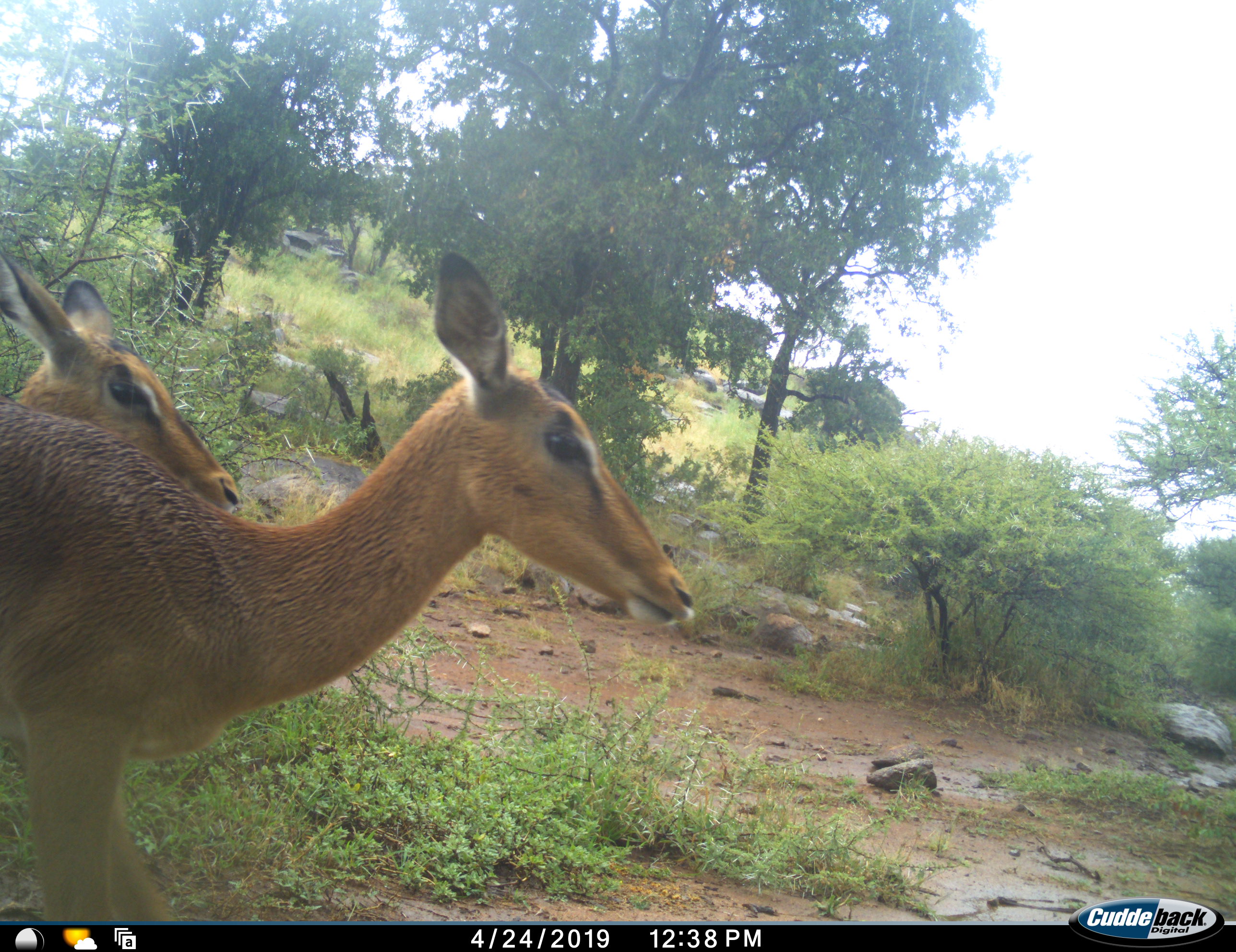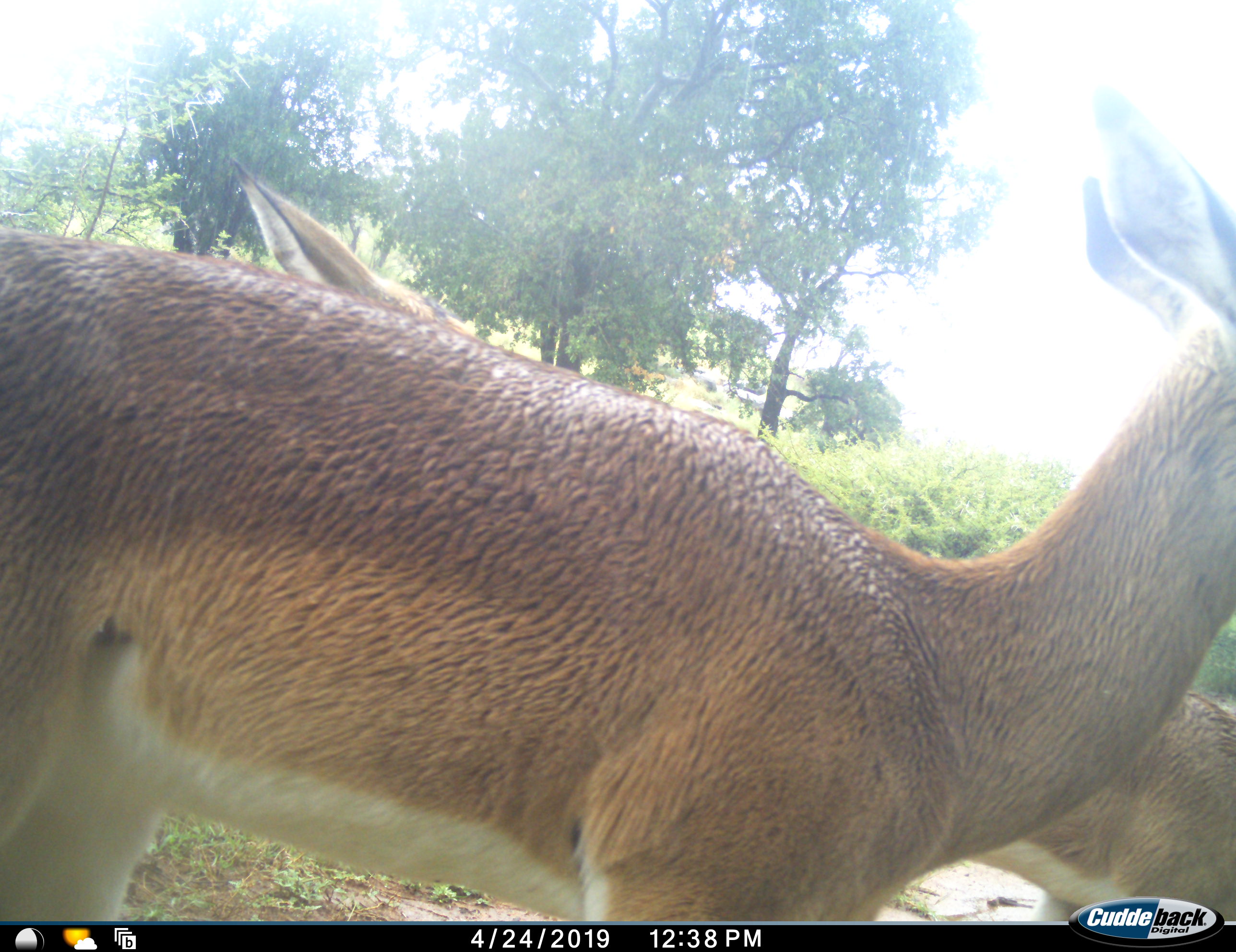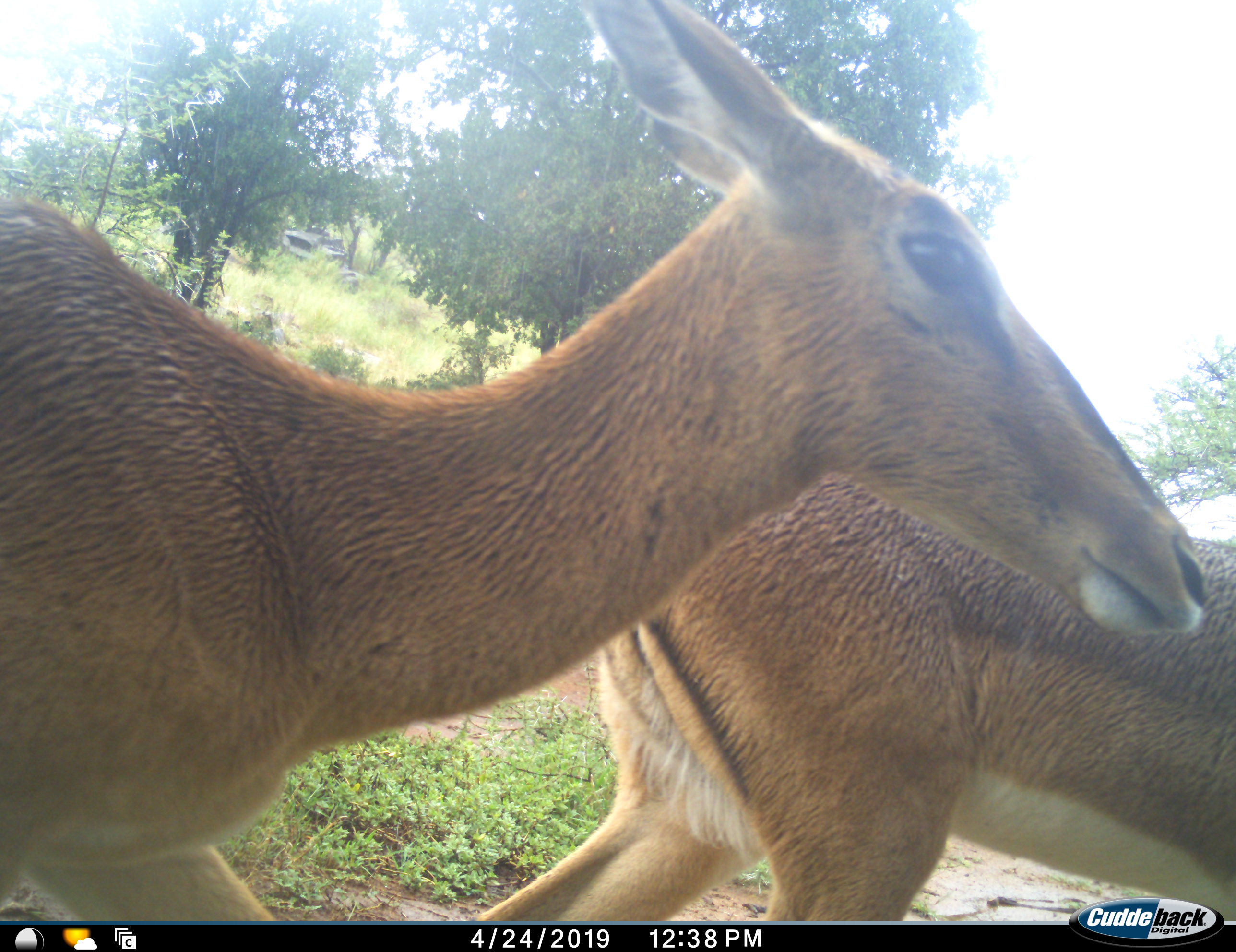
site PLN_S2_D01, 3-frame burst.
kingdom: Animalia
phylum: Chordata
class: Mammalia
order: Artiodactyla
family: Bovidae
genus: Aepyceros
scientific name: Aepyceros melampus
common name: impala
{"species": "impala (Aepyceros melampus)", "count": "2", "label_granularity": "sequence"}